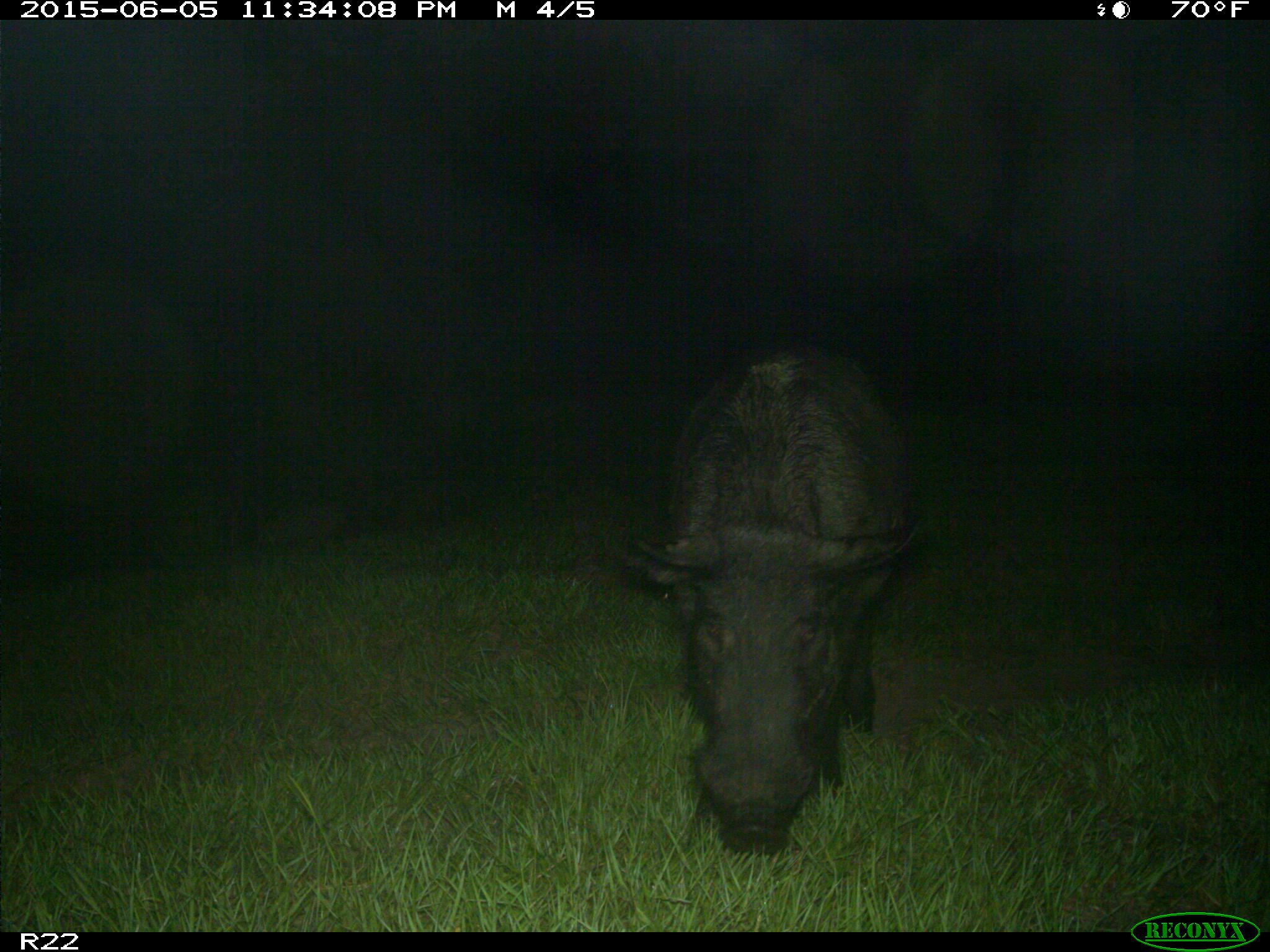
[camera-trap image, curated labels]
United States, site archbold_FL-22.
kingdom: Animalia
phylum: Chordata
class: Mammalia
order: Artiodactyla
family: Bovidae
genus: Bos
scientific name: Bos taurus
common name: domestic cow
Bos taurus (domestic cow).